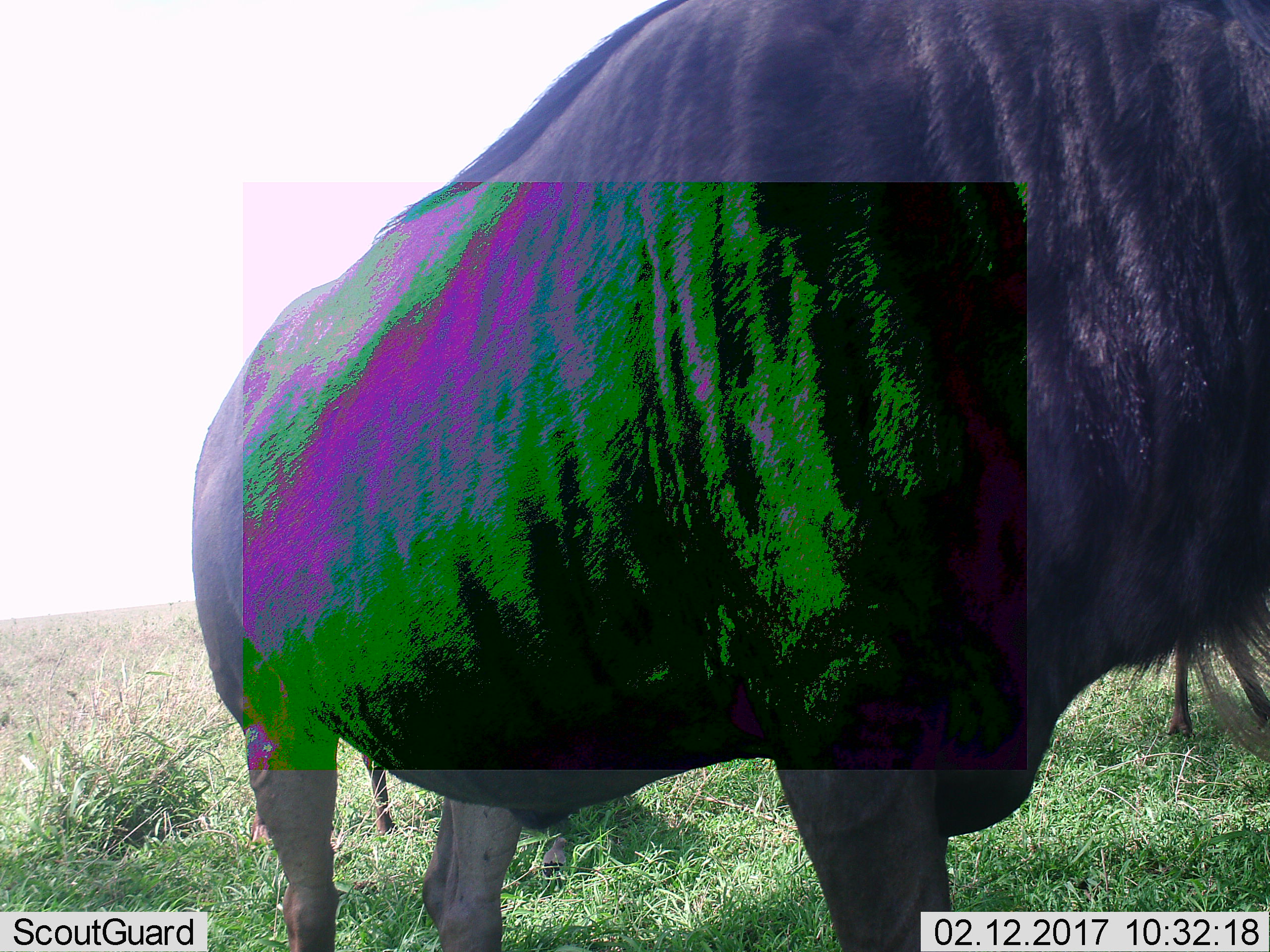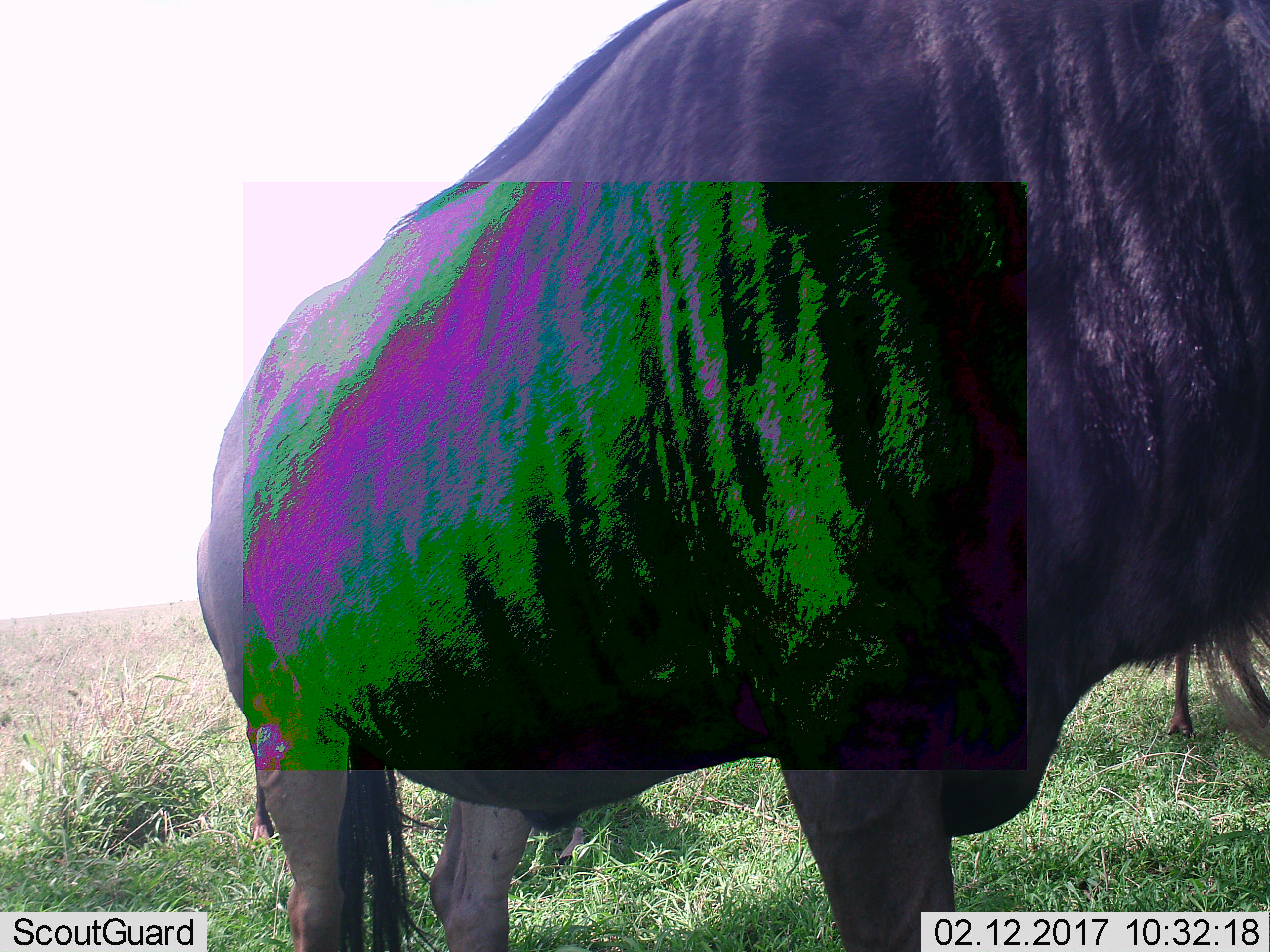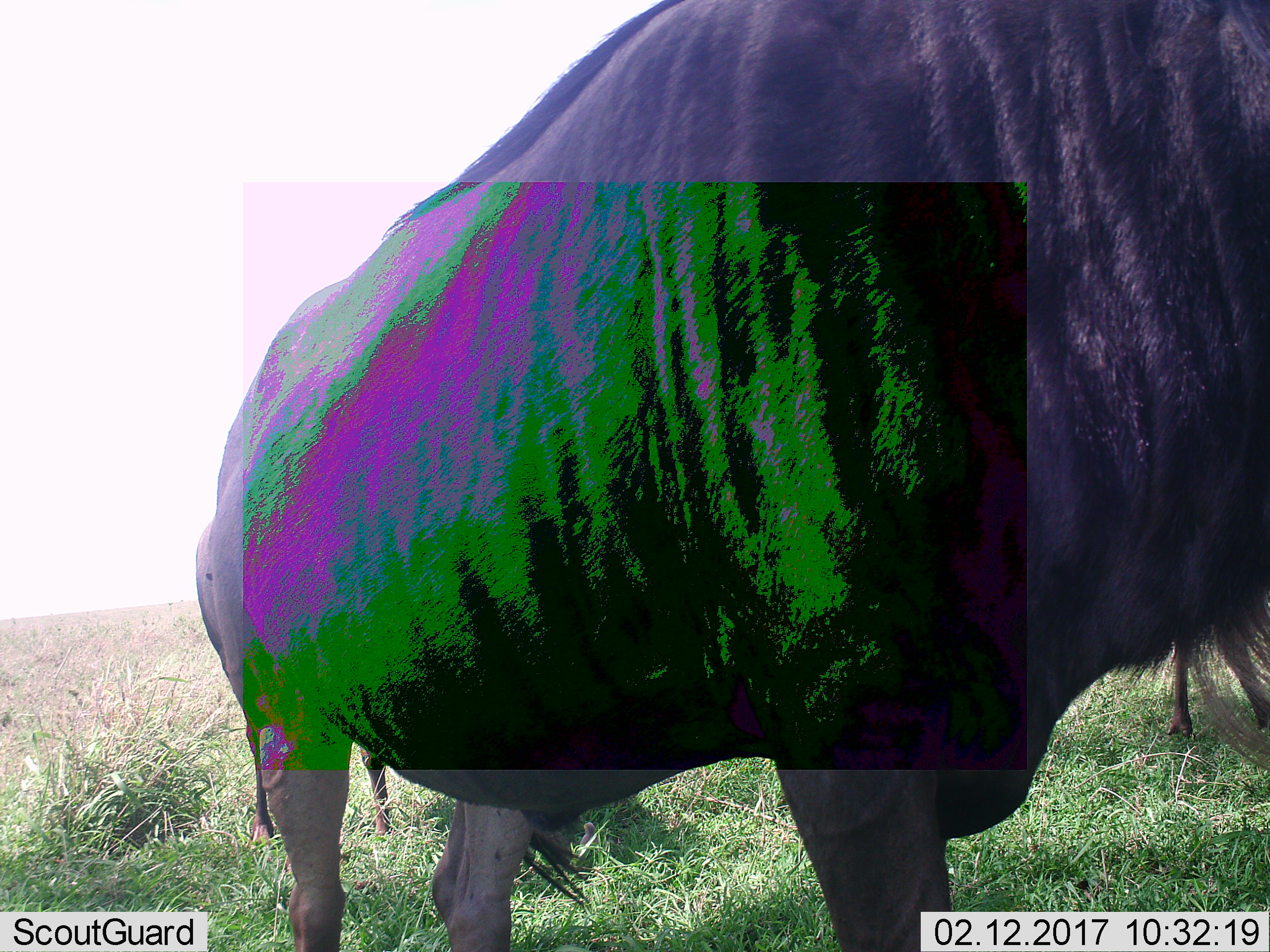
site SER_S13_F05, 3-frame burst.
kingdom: Animalia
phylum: Chordata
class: Mammalia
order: Artiodactyla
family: Bovidae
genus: Connochaetes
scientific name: Connochaetes taurinus taurinus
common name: blue wildebeest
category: wildebeestblue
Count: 2.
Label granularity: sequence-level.